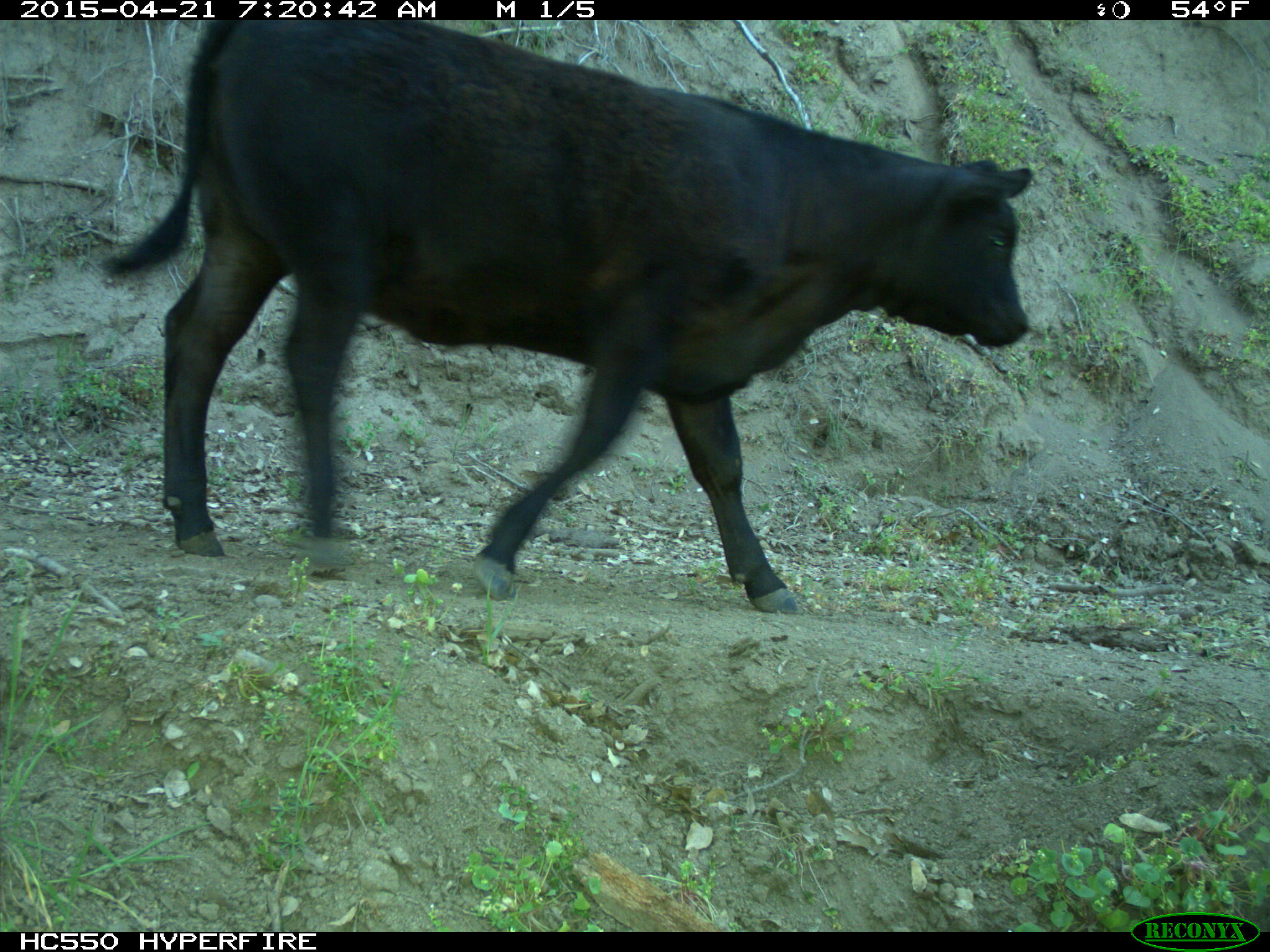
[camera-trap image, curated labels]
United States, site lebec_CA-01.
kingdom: Animalia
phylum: Chordata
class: Mammalia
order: Artiodactyla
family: Bovidae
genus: Bos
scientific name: Bos taurus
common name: domestic cow